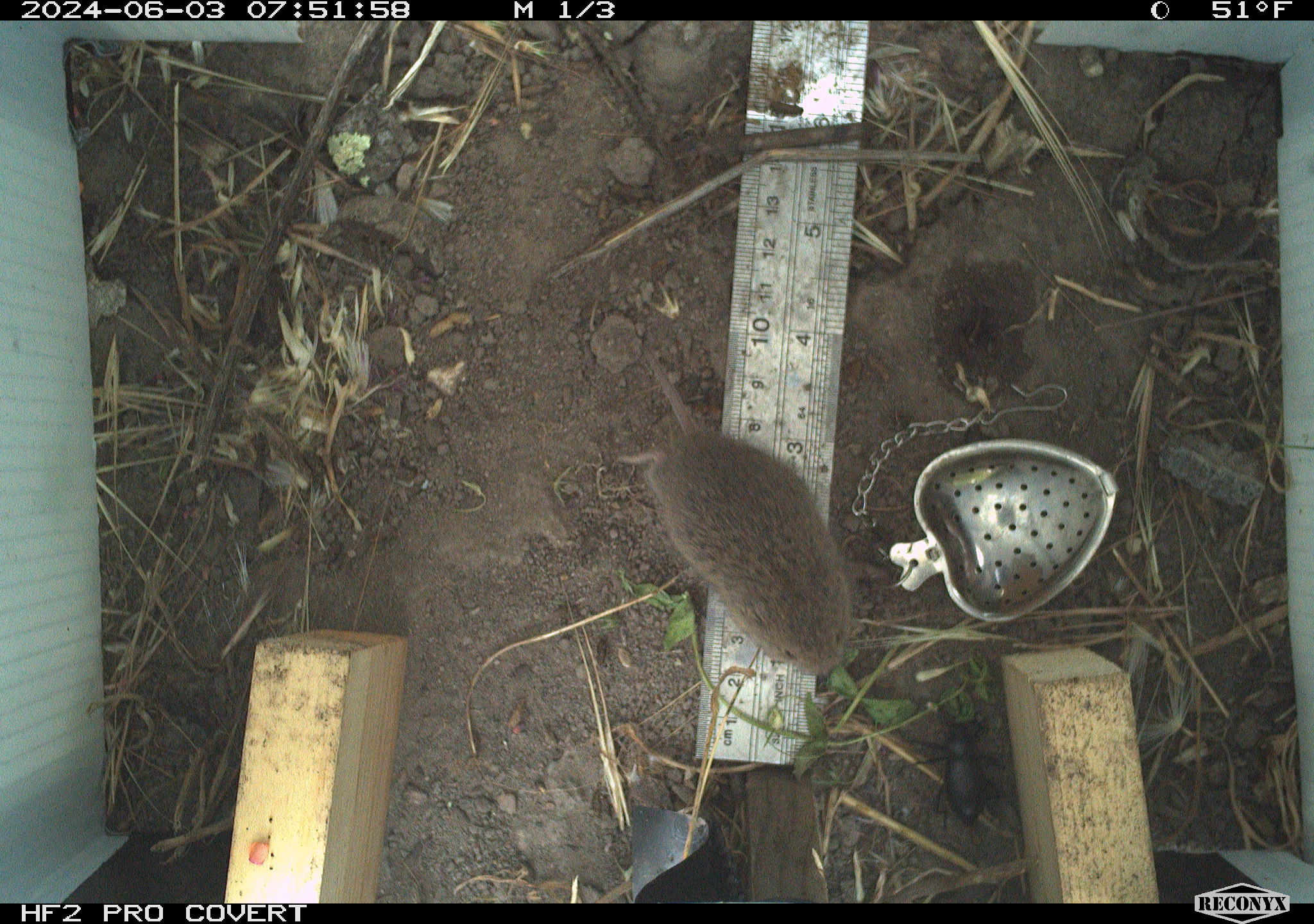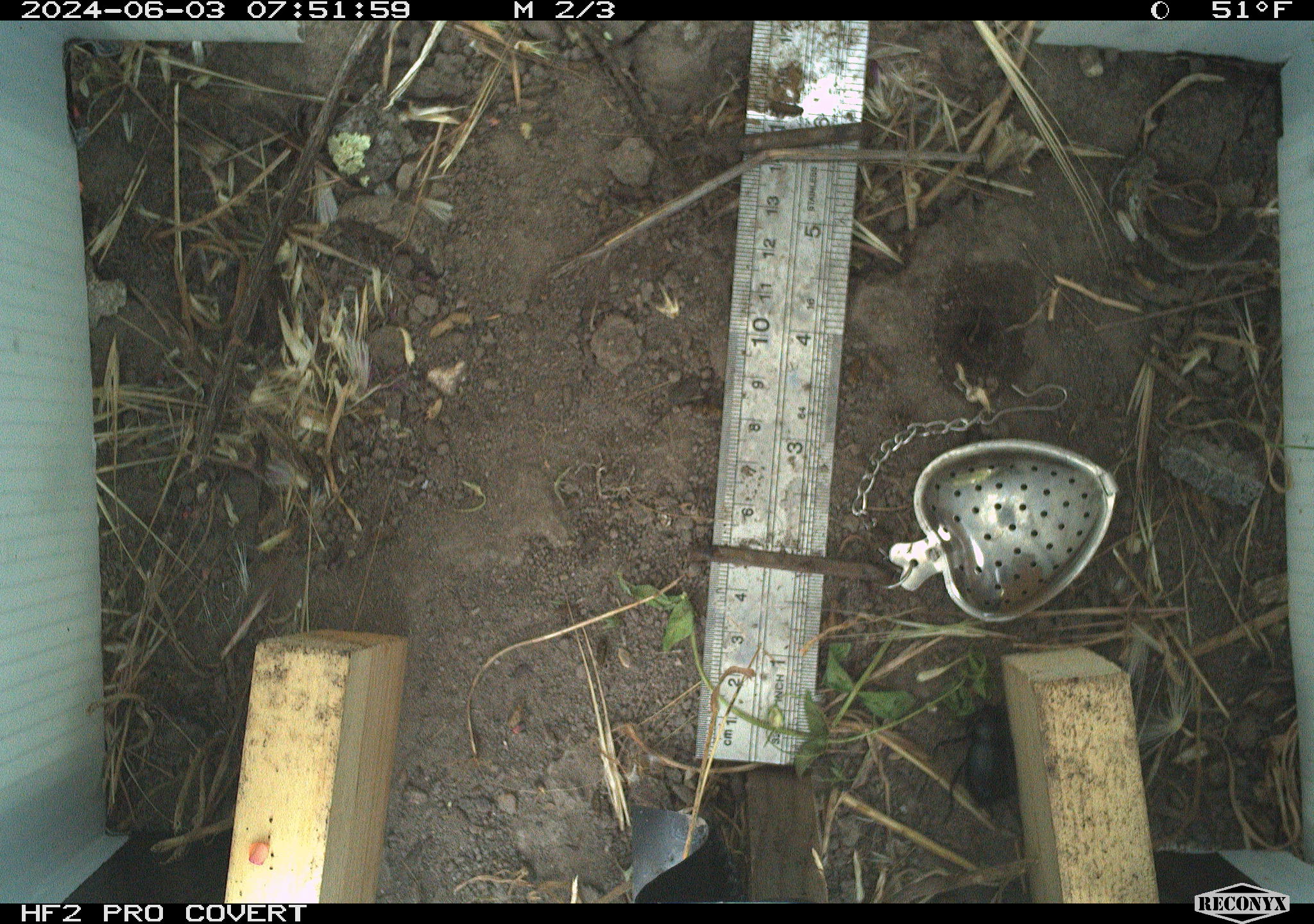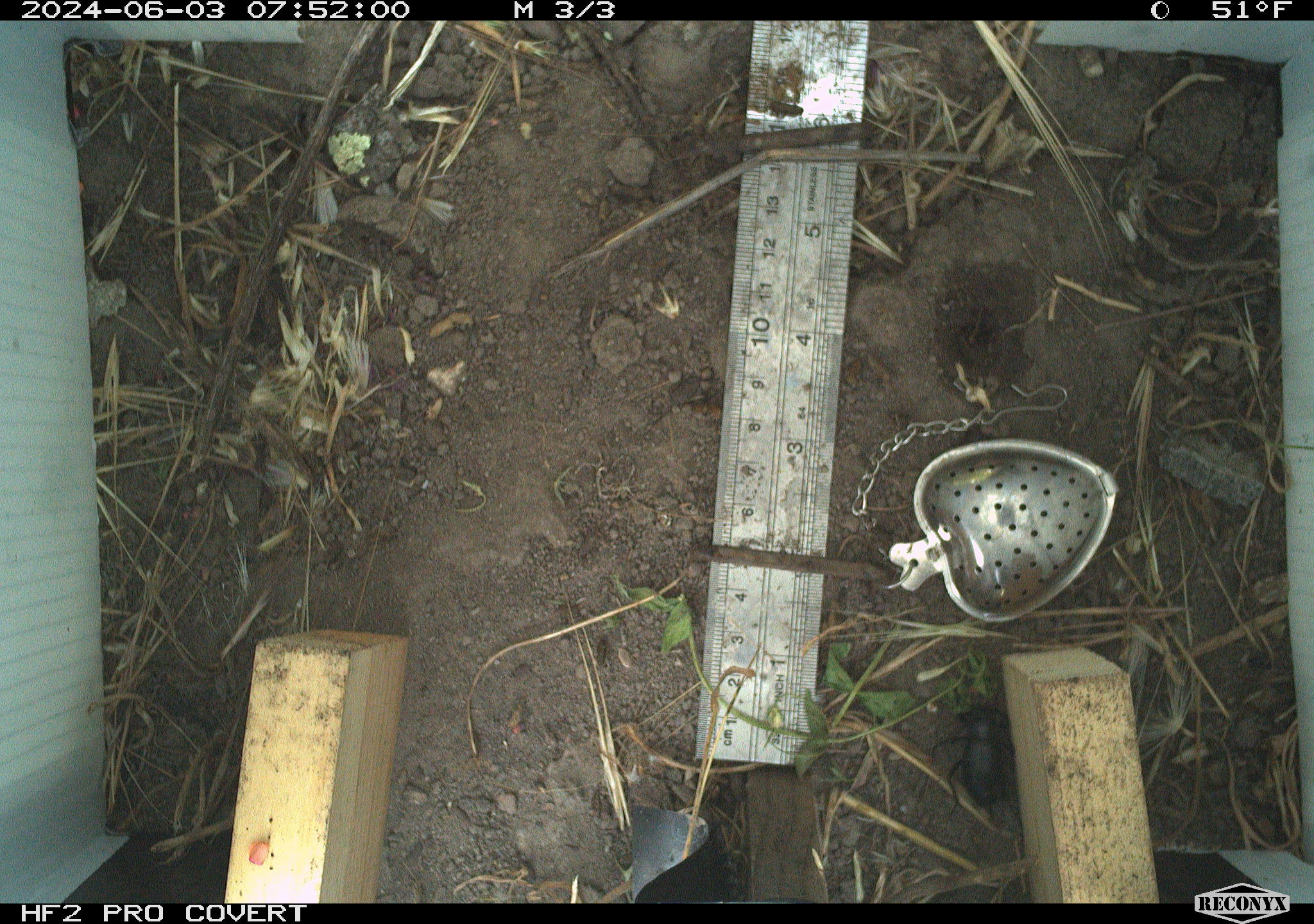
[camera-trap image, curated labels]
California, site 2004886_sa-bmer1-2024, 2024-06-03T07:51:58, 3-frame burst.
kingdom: Animalia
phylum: Chordata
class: Mammalia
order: Rodentia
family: Cricetidae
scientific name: Arvicolinae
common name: voles, lemmings, and muskrats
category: arvicolinae subfamily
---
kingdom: Animalia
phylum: Arthropoda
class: Insecta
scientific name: Insecta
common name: insect